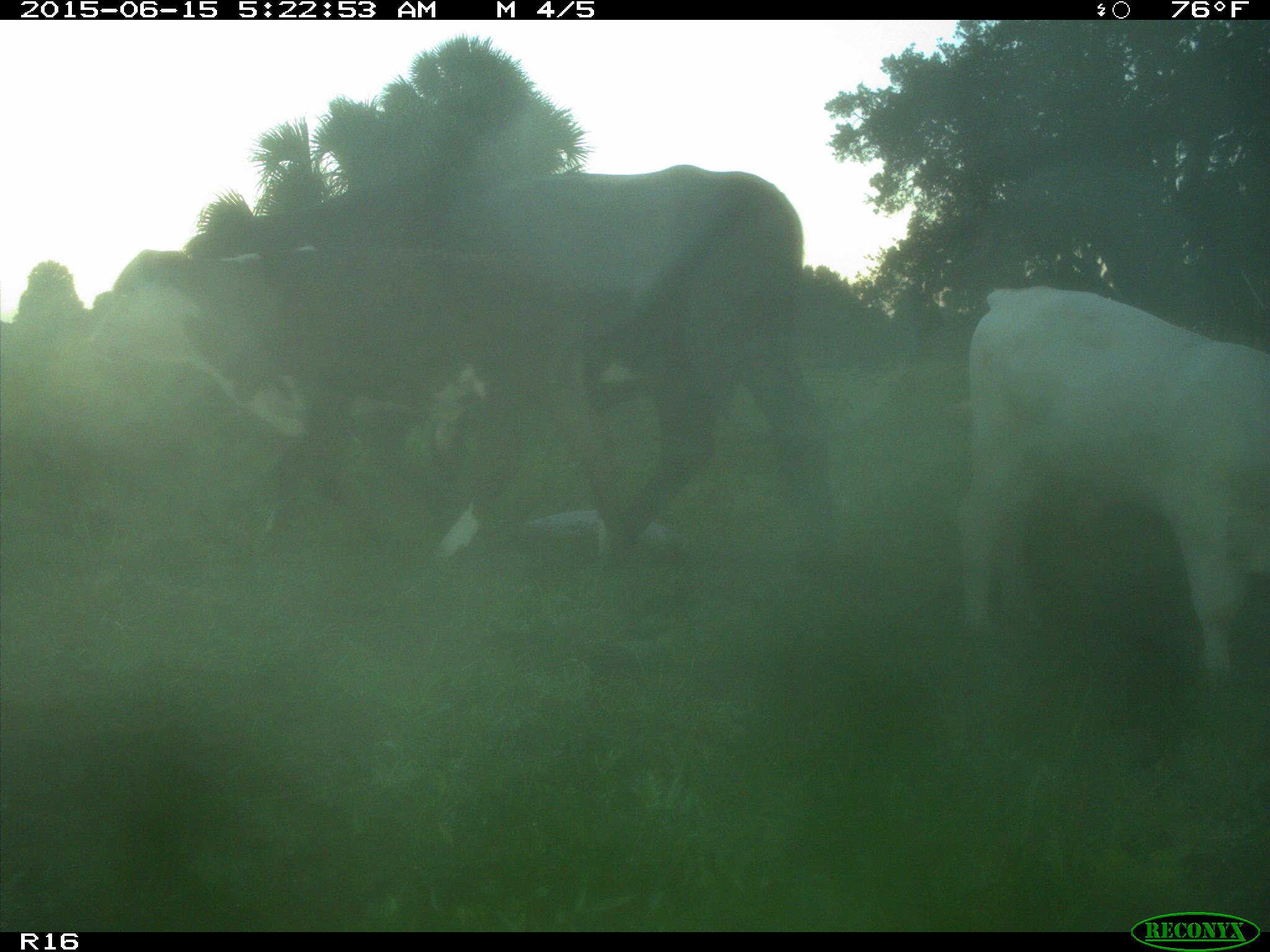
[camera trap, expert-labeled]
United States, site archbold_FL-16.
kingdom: Animalia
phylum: Chordata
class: Mammalia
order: Artiodactyla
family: Bovidae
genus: Bos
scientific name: Bos taurus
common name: domestic cow